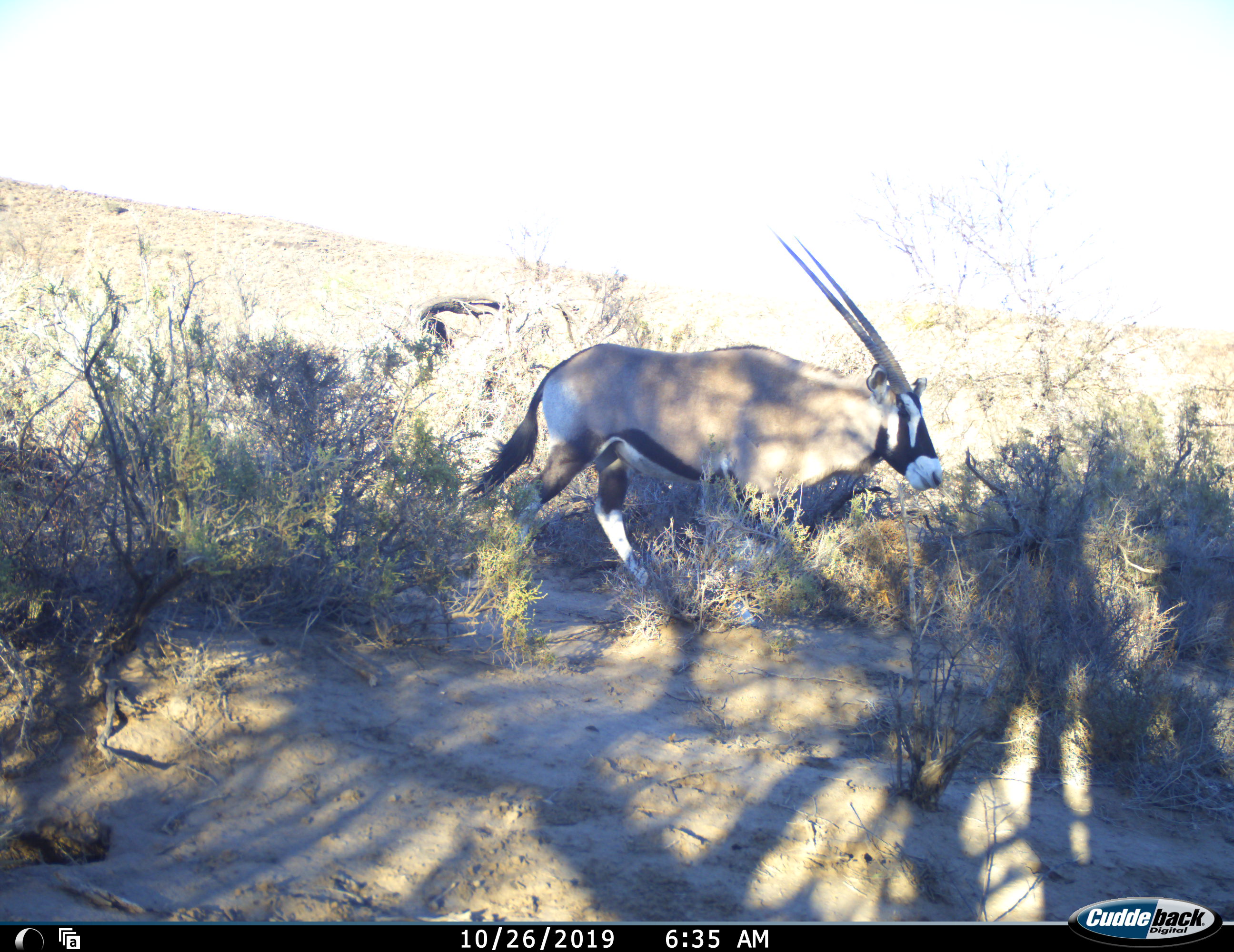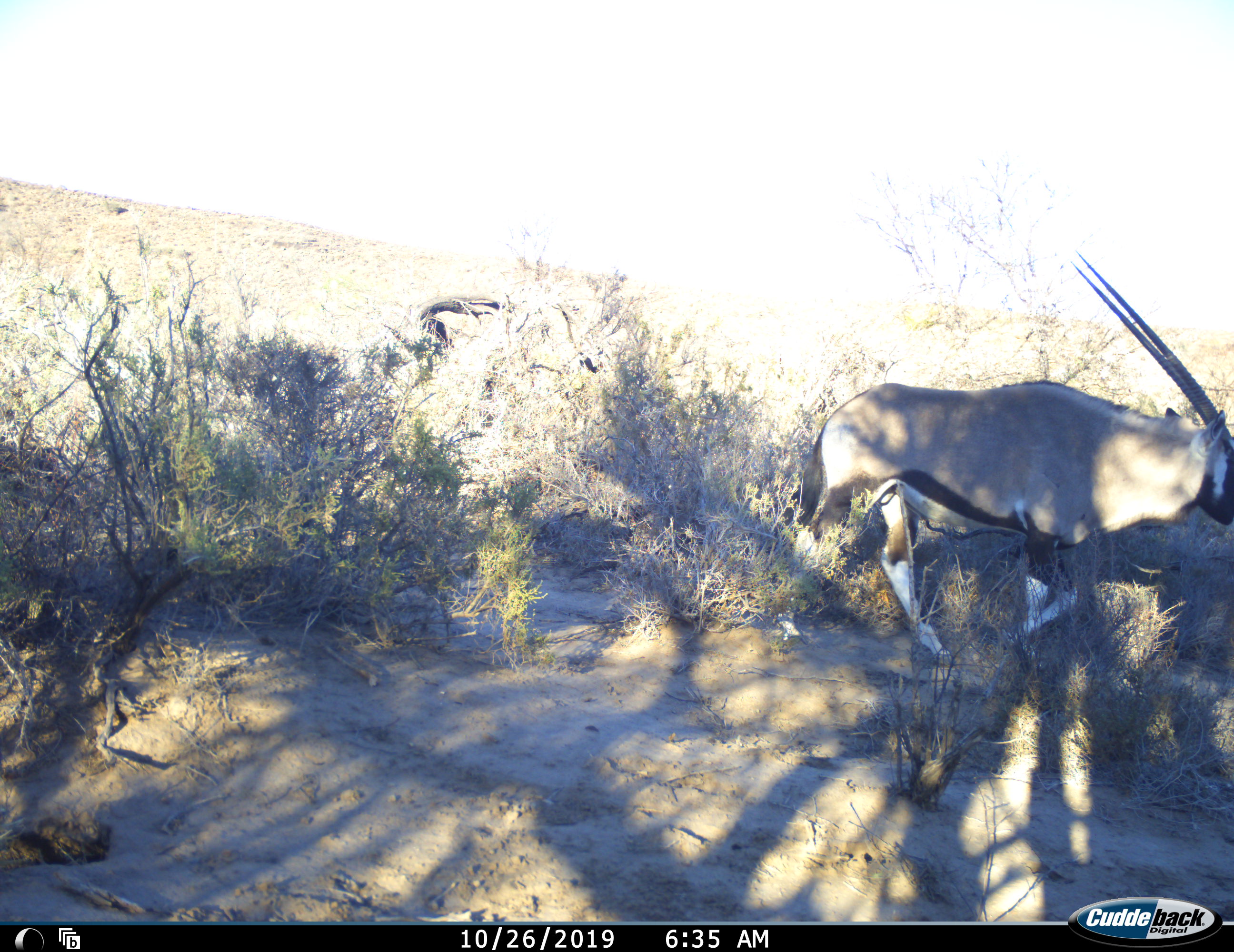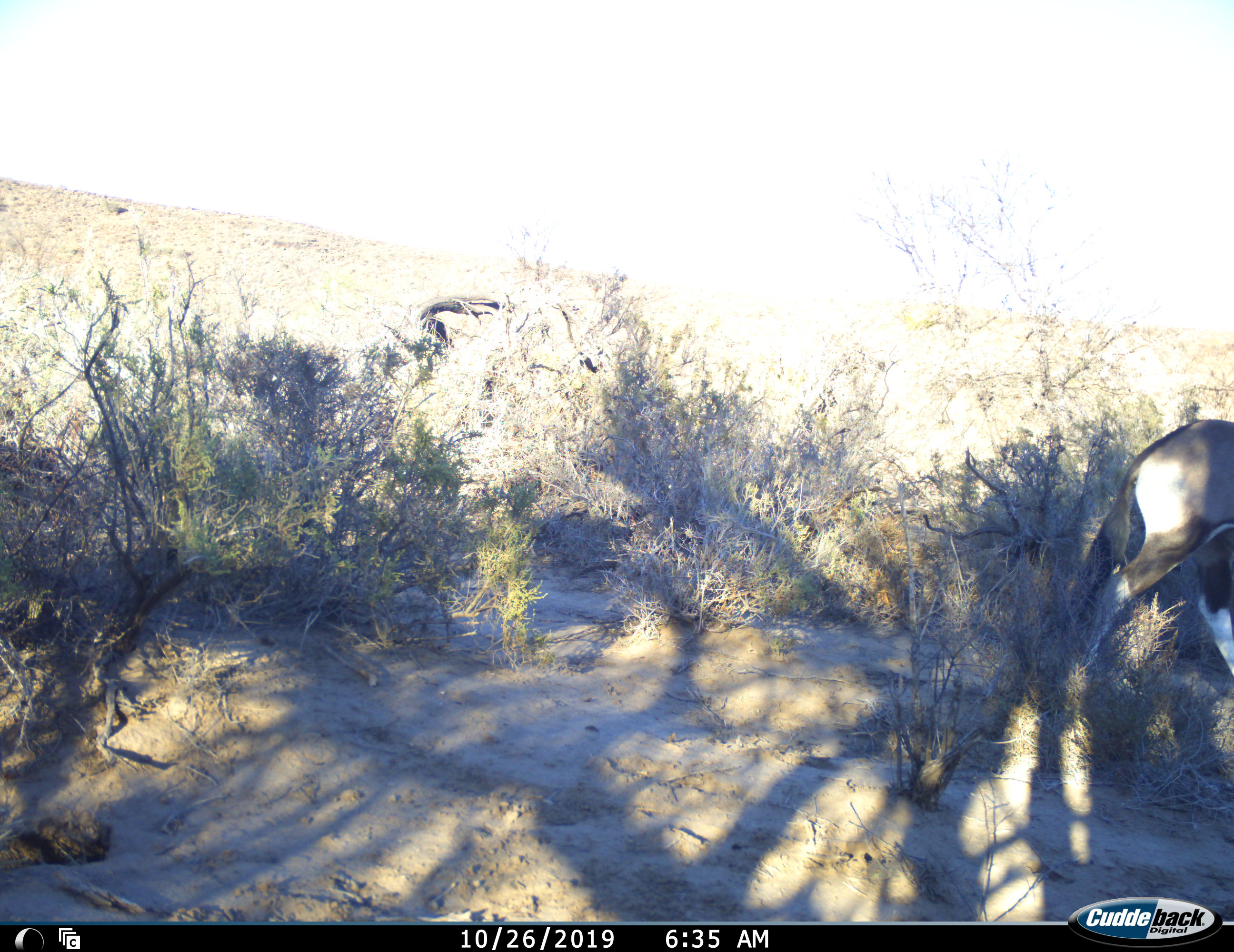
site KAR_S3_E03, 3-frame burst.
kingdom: Animalia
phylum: Chordata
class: Mammalia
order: Artiodactyla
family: Bovidae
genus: Oryx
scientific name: Oryx gazella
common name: gemsbok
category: oryx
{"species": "oryx (gemsbok) (Oryx gazella)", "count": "1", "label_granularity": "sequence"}